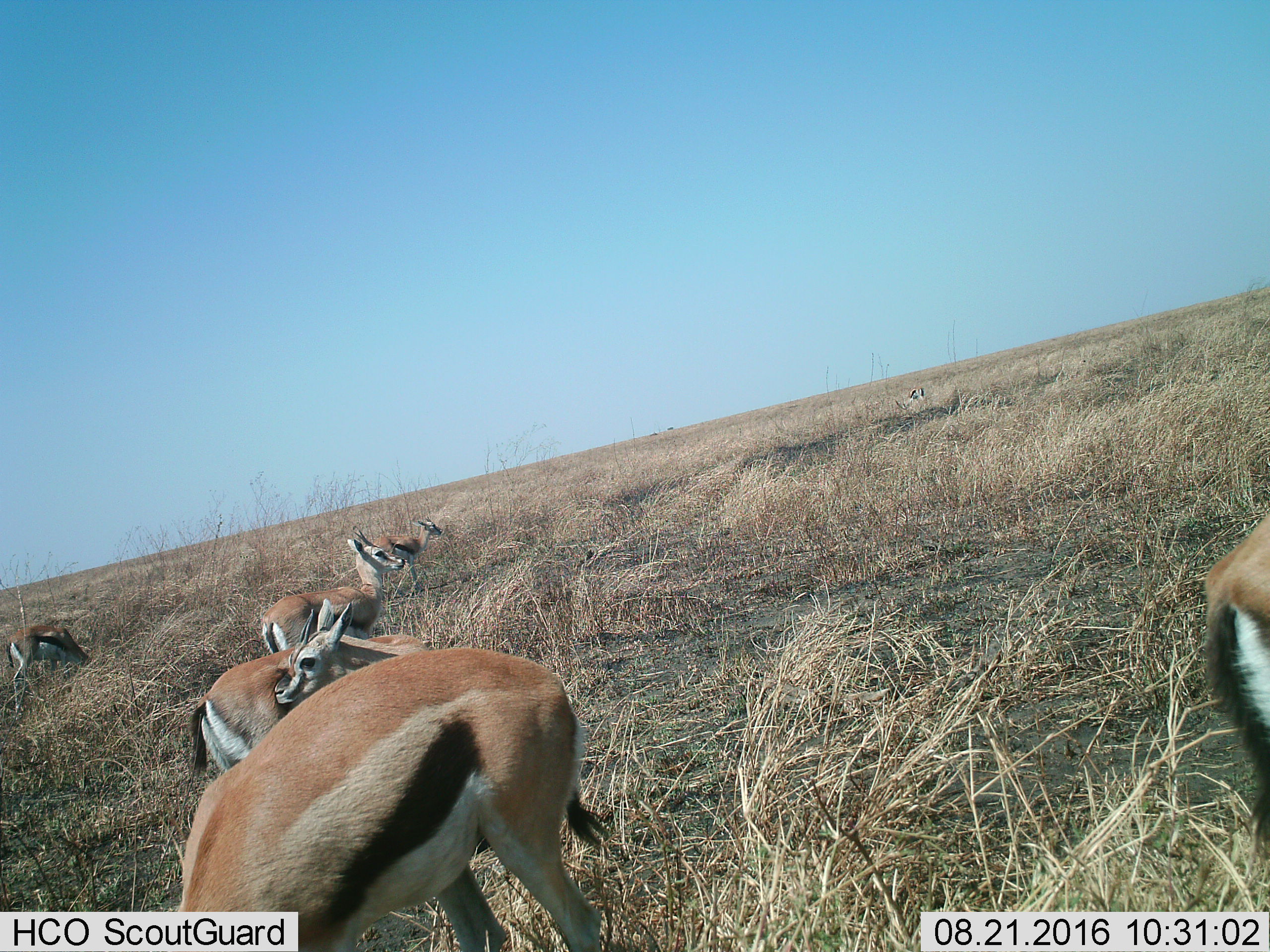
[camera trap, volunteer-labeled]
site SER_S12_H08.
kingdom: Animalia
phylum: Chordata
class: Mammalia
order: Artiodactyla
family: Bovidae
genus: Eudorcas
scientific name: Eudorcas thomsonii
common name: thomson's gazelle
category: gazellethomsons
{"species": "gazellethomsons (thomson's gazelle) (Eudorcas thomsonii)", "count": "7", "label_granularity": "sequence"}